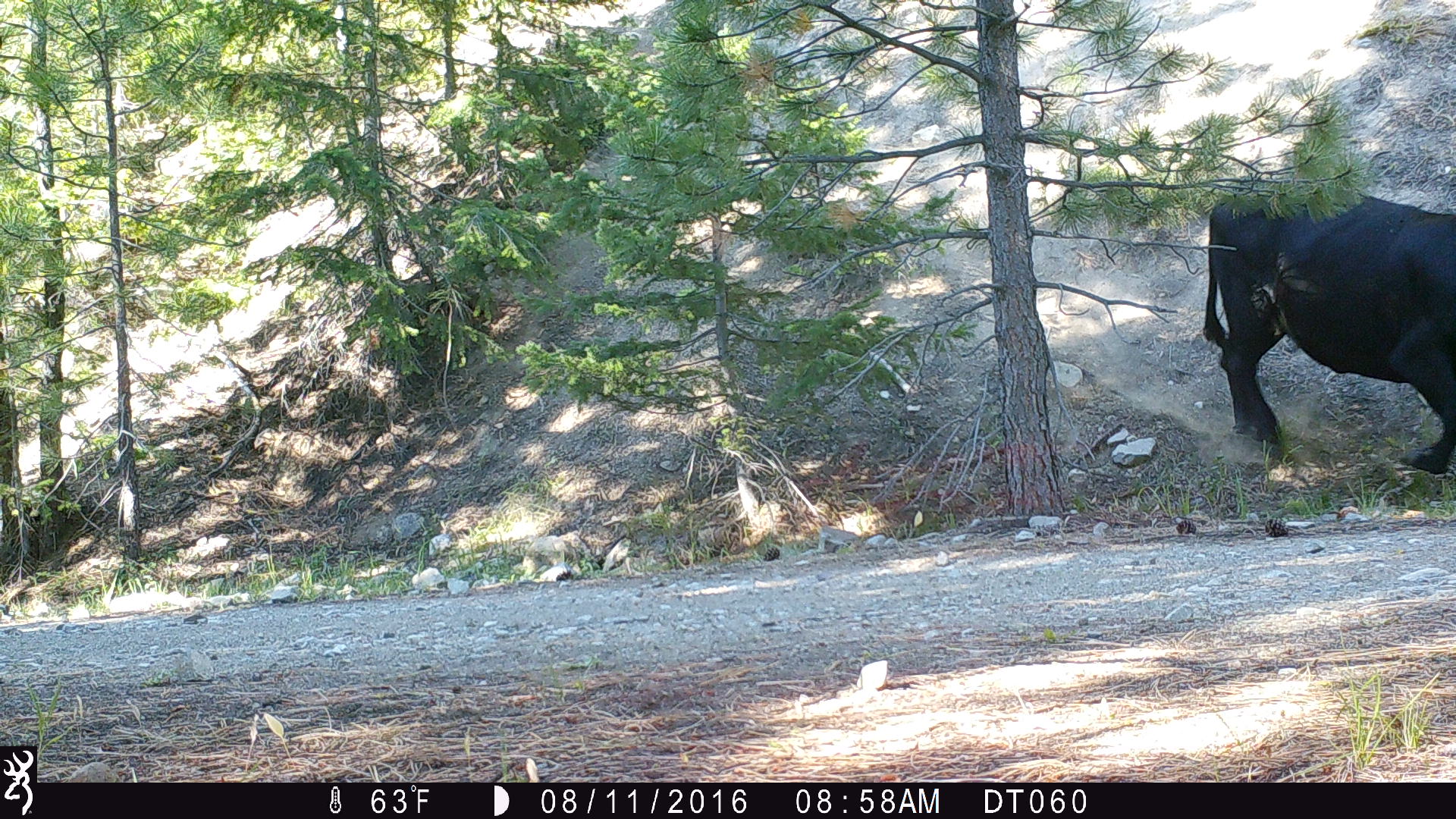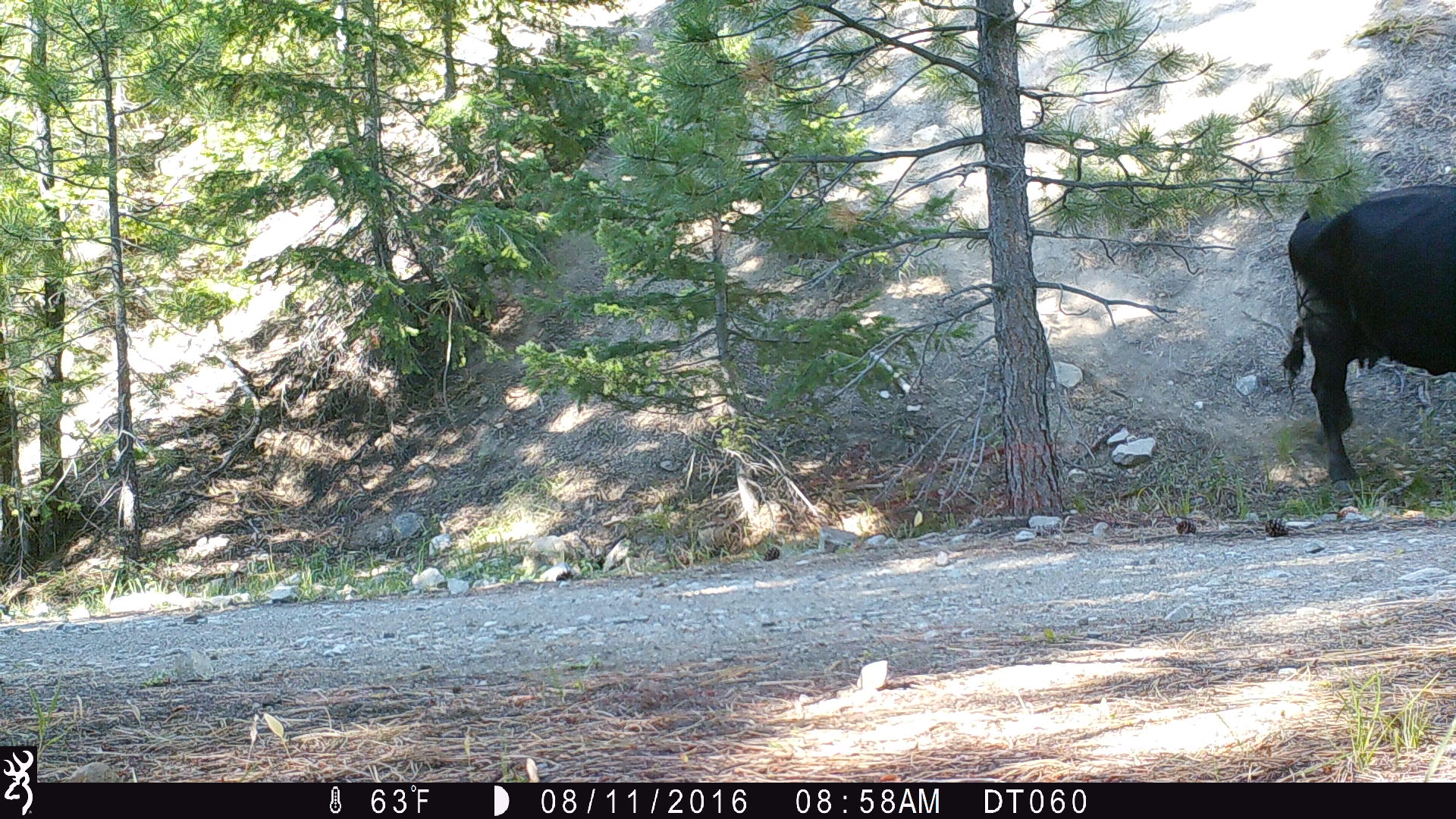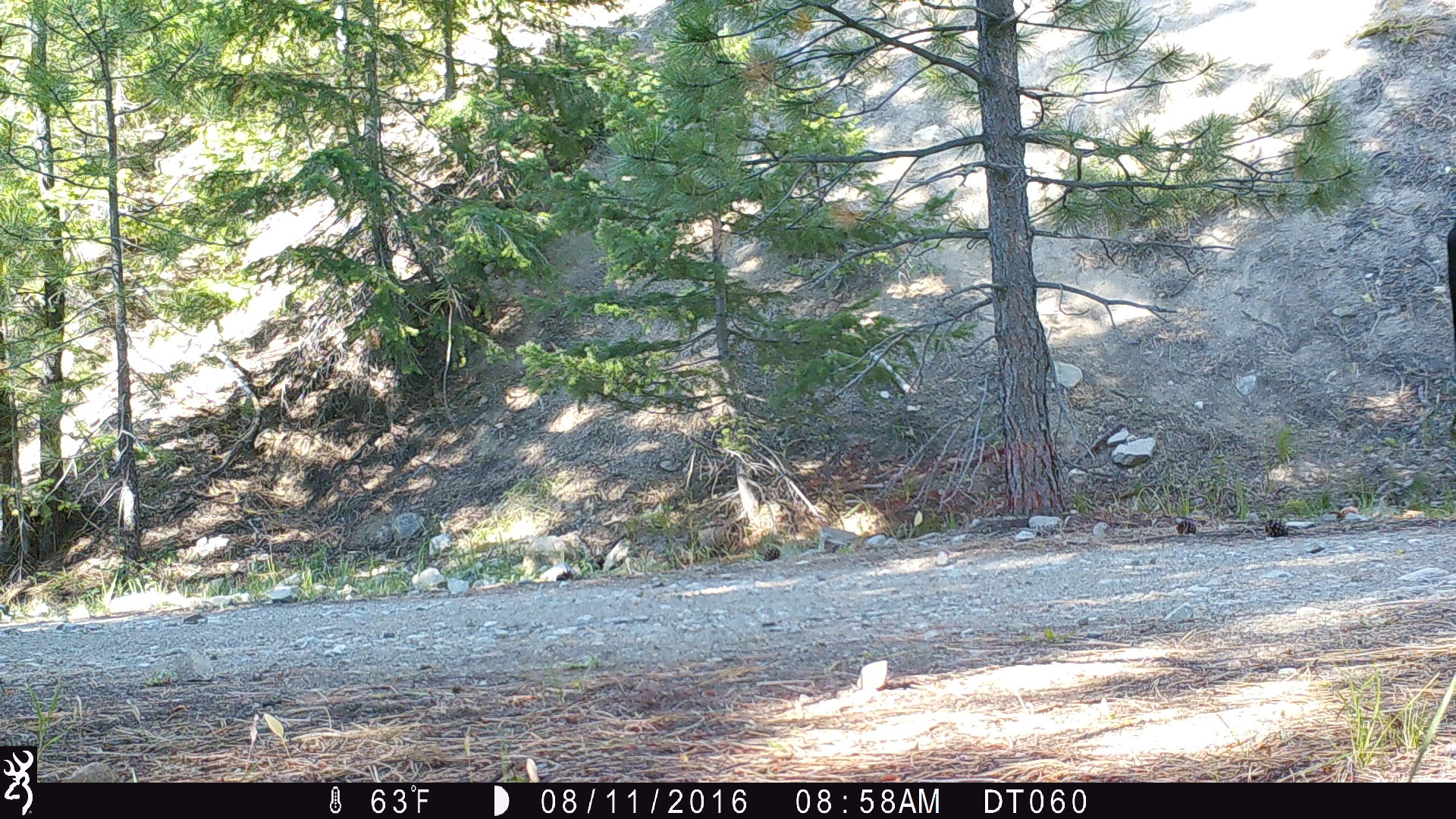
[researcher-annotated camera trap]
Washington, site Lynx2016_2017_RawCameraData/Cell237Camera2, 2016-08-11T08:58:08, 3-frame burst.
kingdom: Animalia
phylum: Chordata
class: Mammalia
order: Artiodactyla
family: Bovidae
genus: Bos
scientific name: Bos taurus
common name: domestic cattle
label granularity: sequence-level